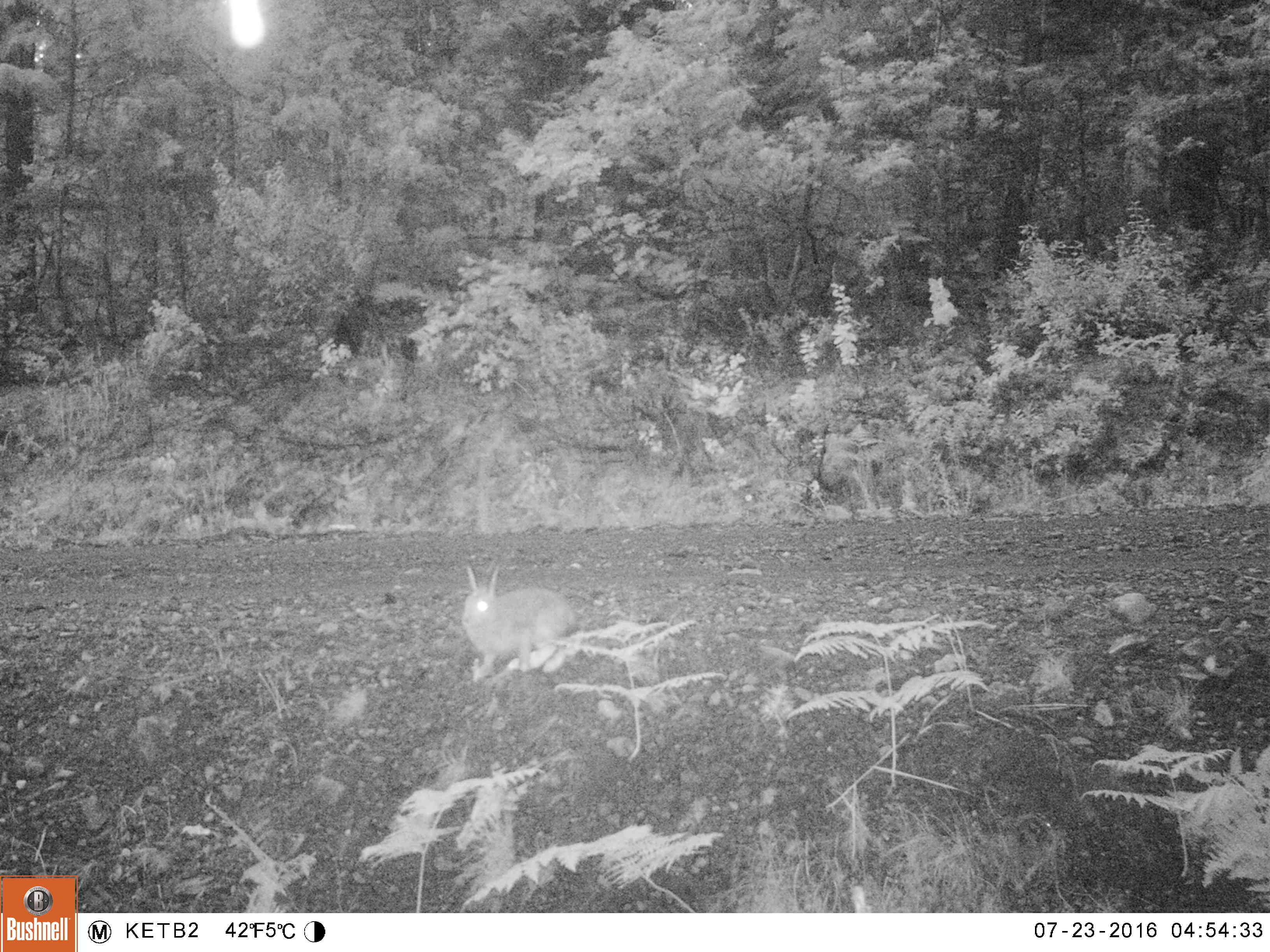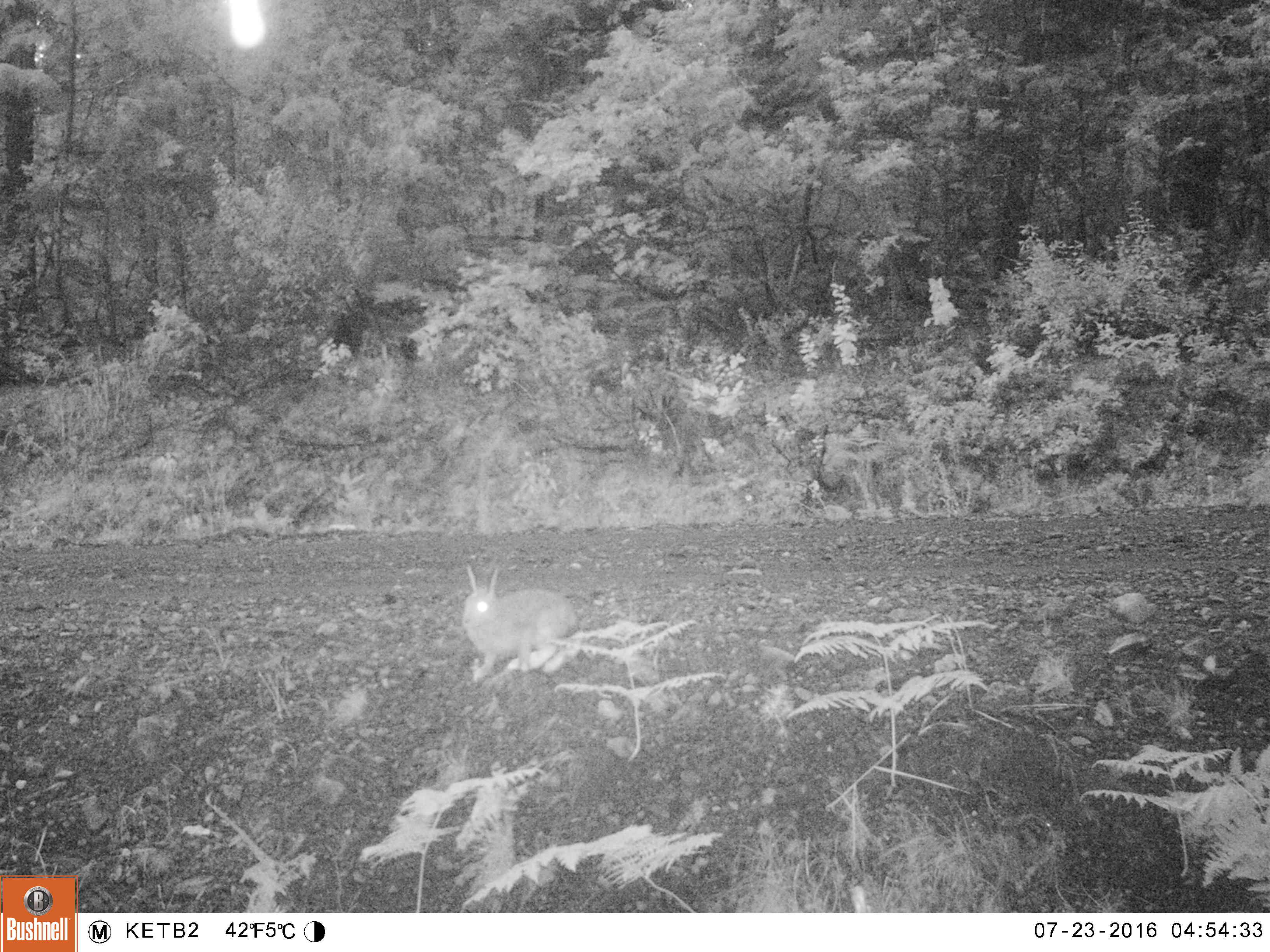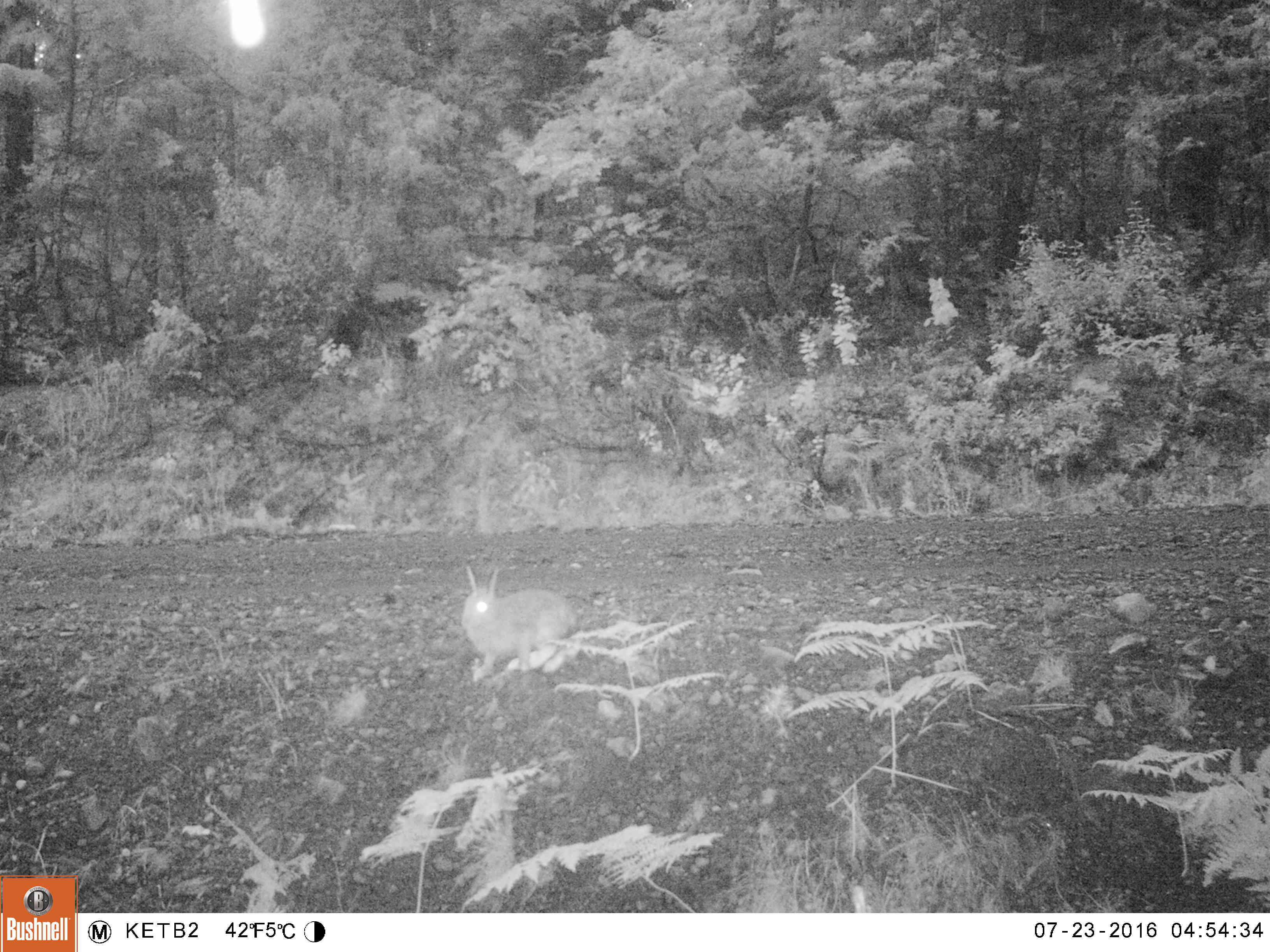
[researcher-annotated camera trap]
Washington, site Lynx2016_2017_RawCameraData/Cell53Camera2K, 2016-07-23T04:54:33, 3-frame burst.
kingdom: Animalia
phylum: Chordata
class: Mammalia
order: Lagomorpha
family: Leporidae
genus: Lepus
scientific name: Lepus americanus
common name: snowshoe hare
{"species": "Lepus americanus (snowshoe hare)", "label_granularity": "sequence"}